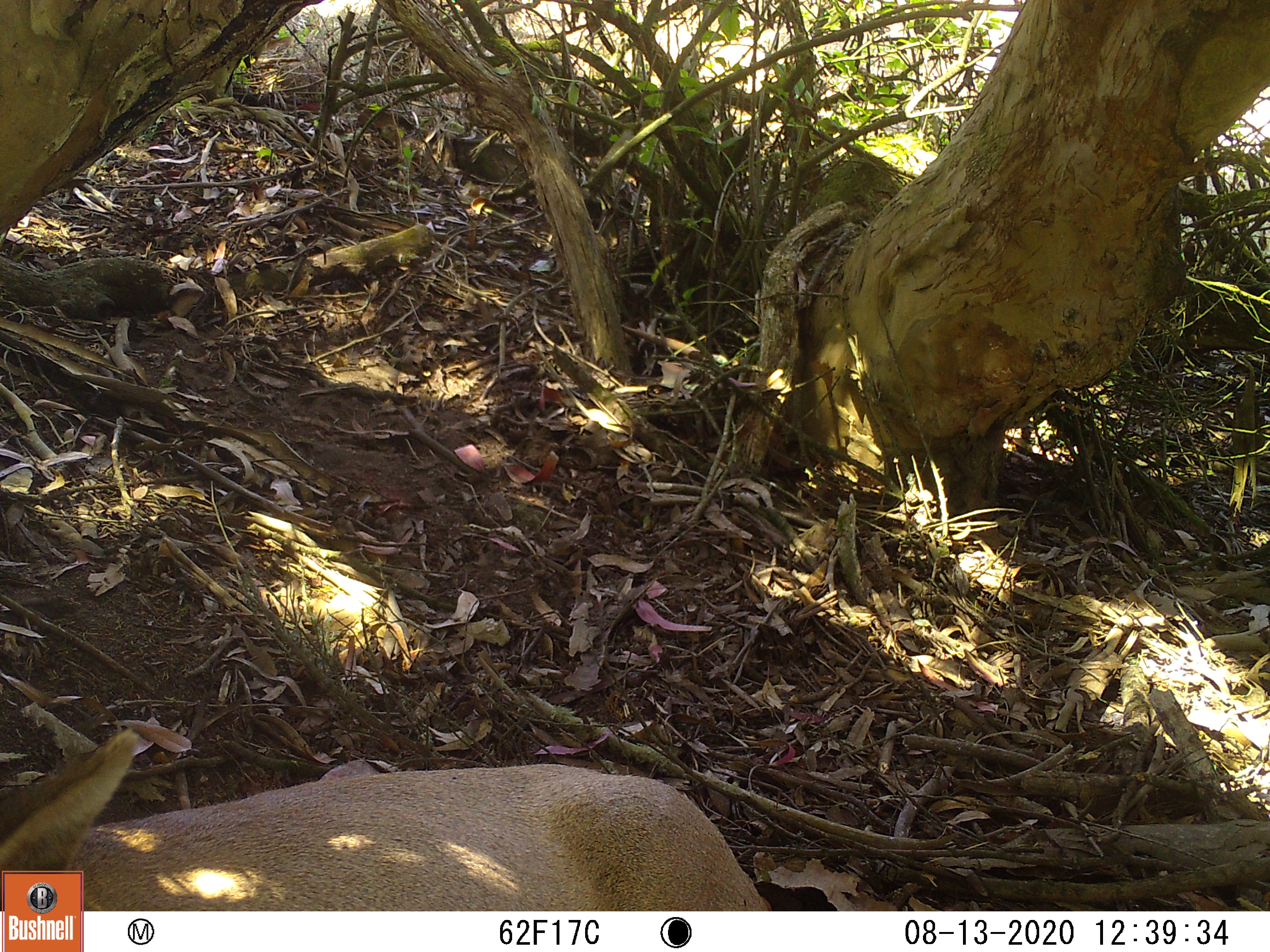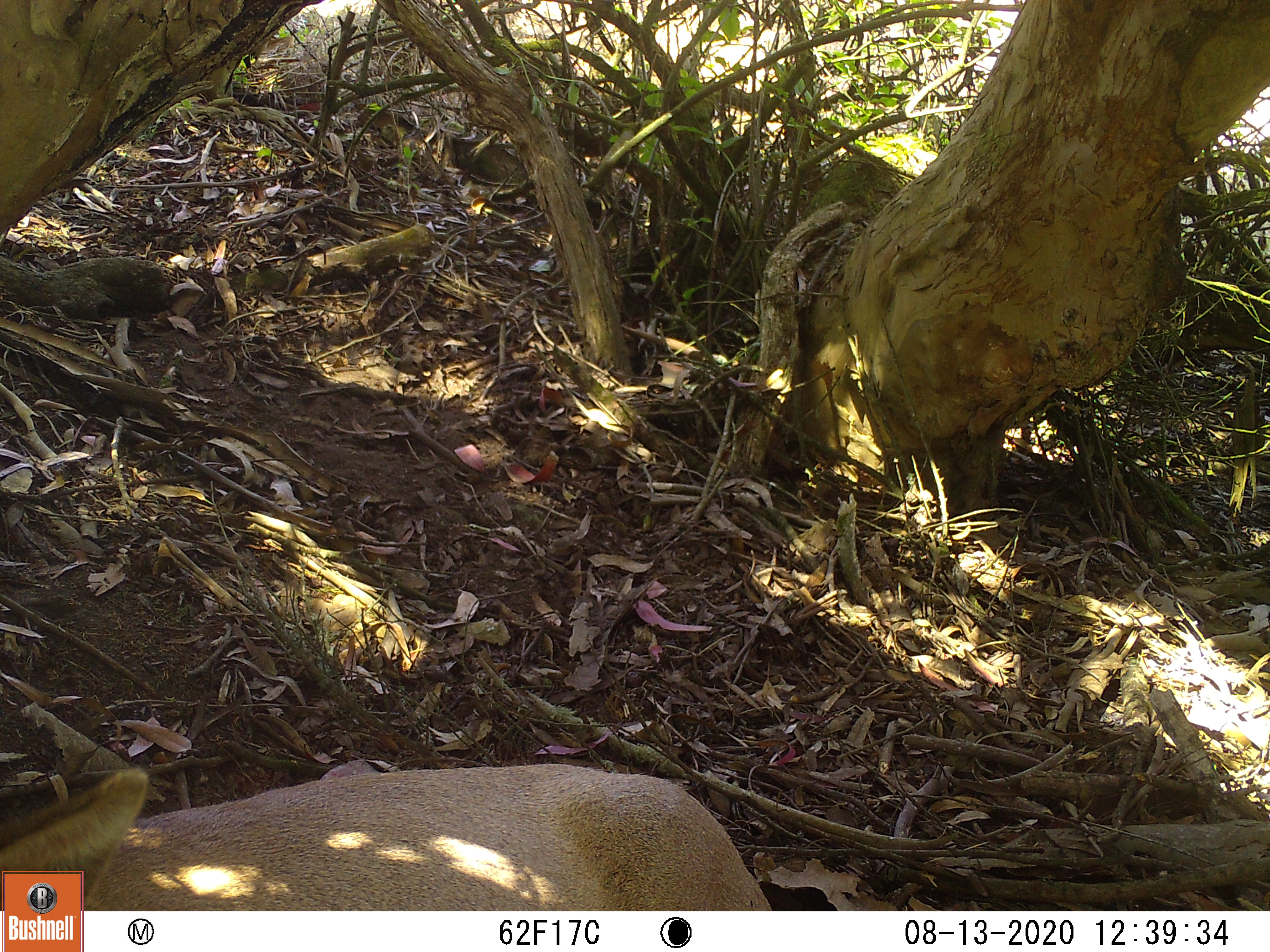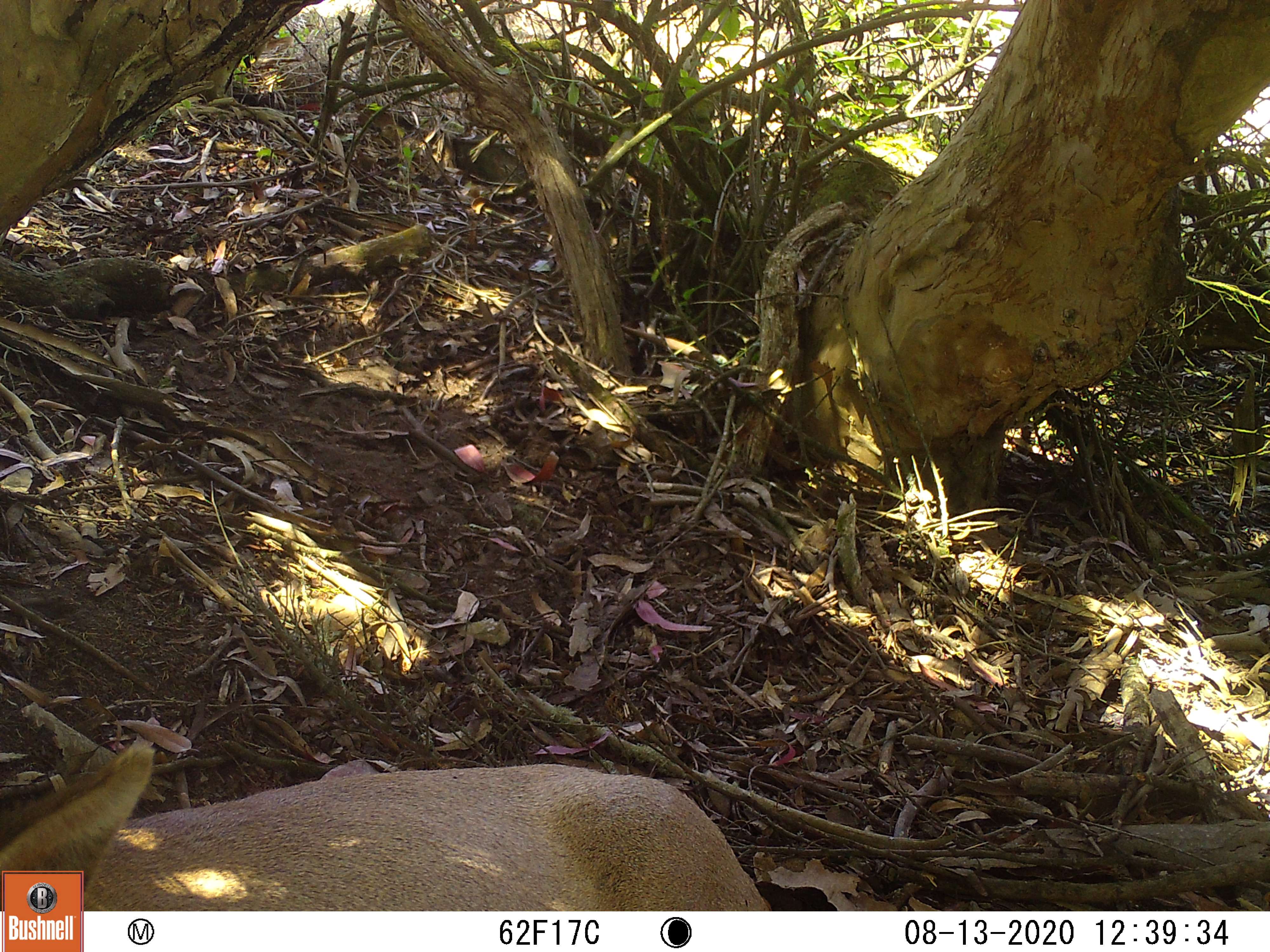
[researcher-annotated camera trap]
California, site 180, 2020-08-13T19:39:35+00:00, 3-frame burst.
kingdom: Animalia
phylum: Chordata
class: Mammalia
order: Artiodactyla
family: Cervidae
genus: Odocoileus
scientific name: Odocoileus hemionus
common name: mule deer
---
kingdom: Animalia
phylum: Chordata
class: Mammalia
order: Artiodactyla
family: Cervidae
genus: Cervus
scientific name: Cervus canadensis nannodes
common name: tule elk